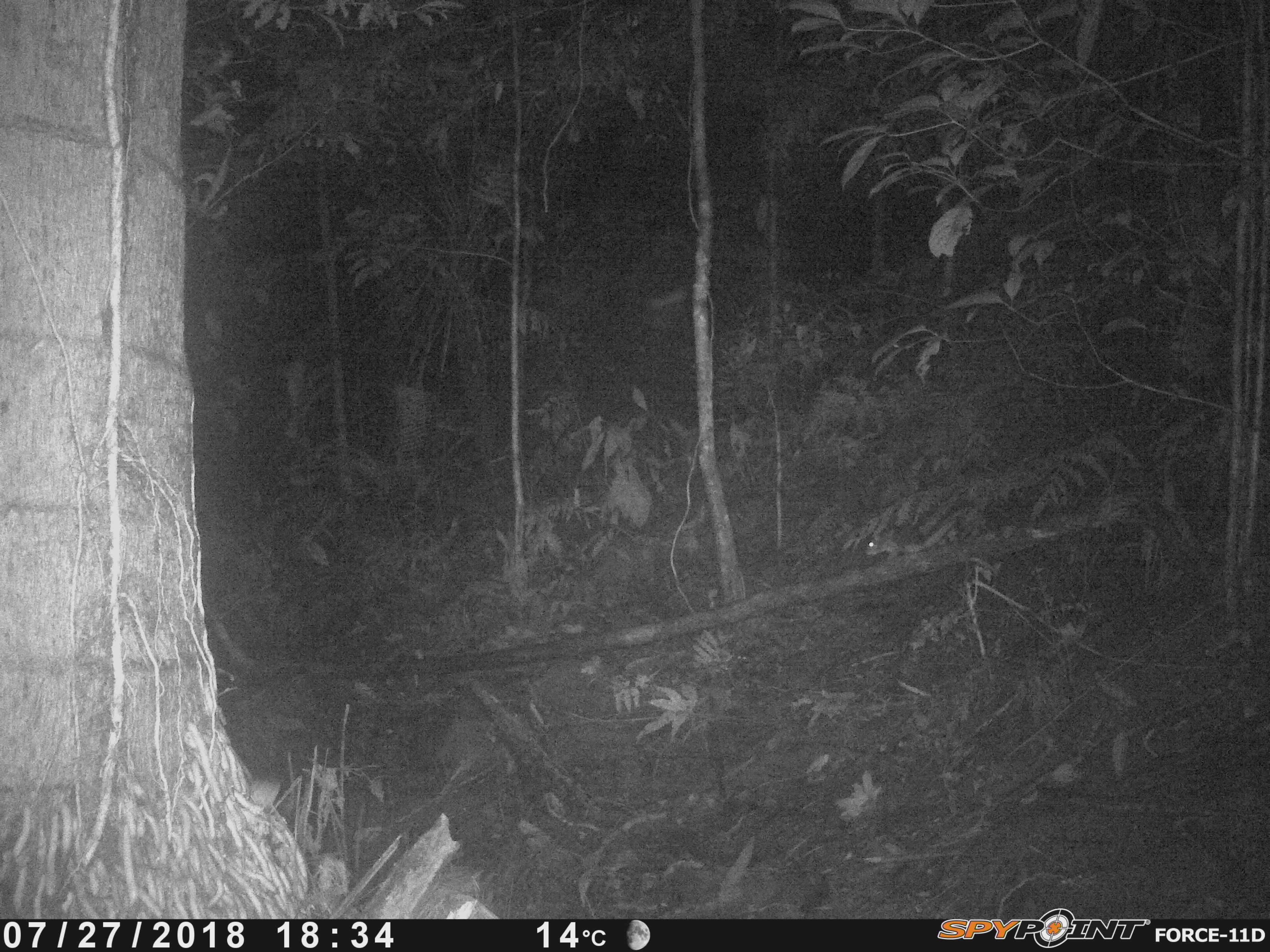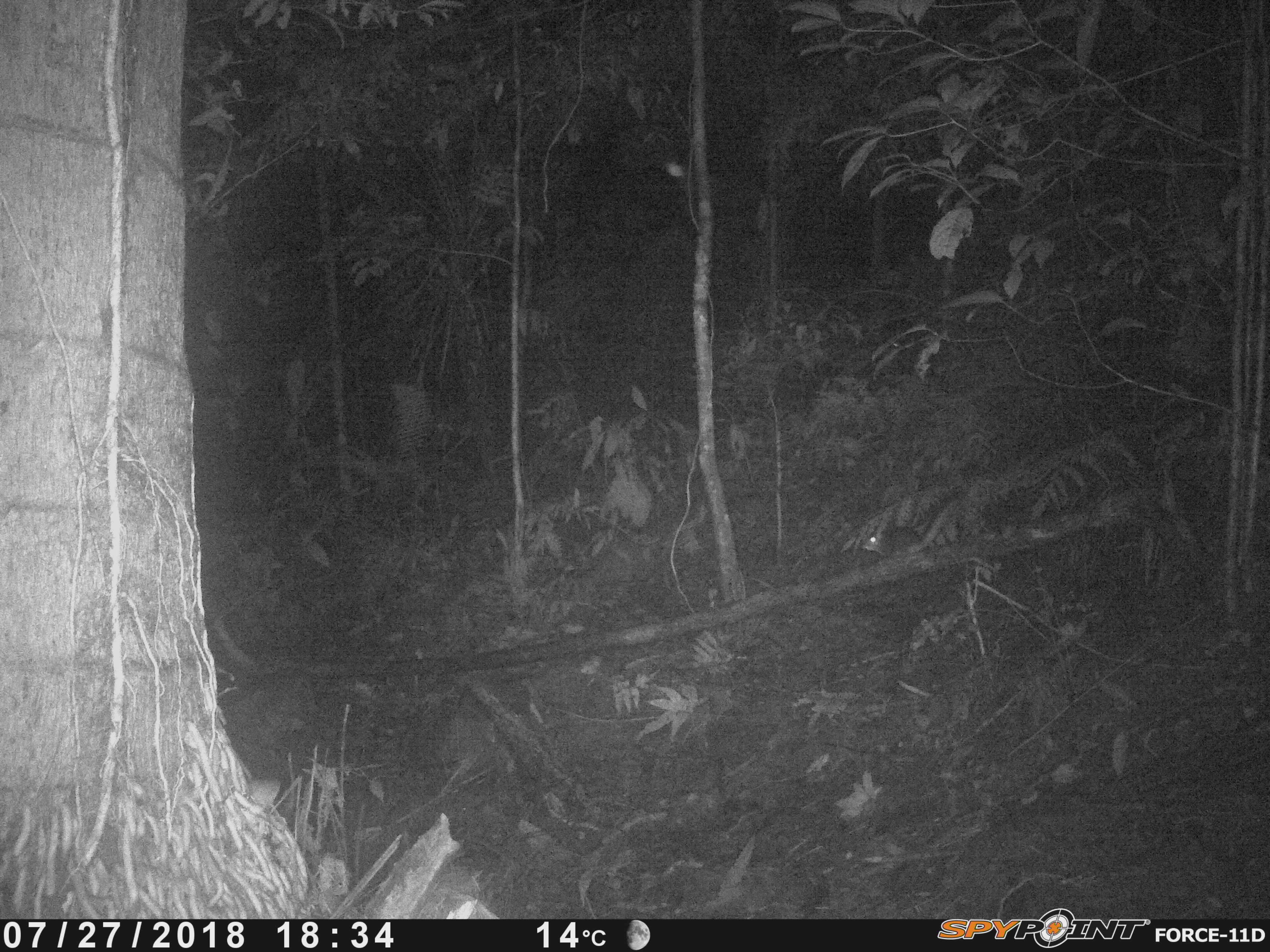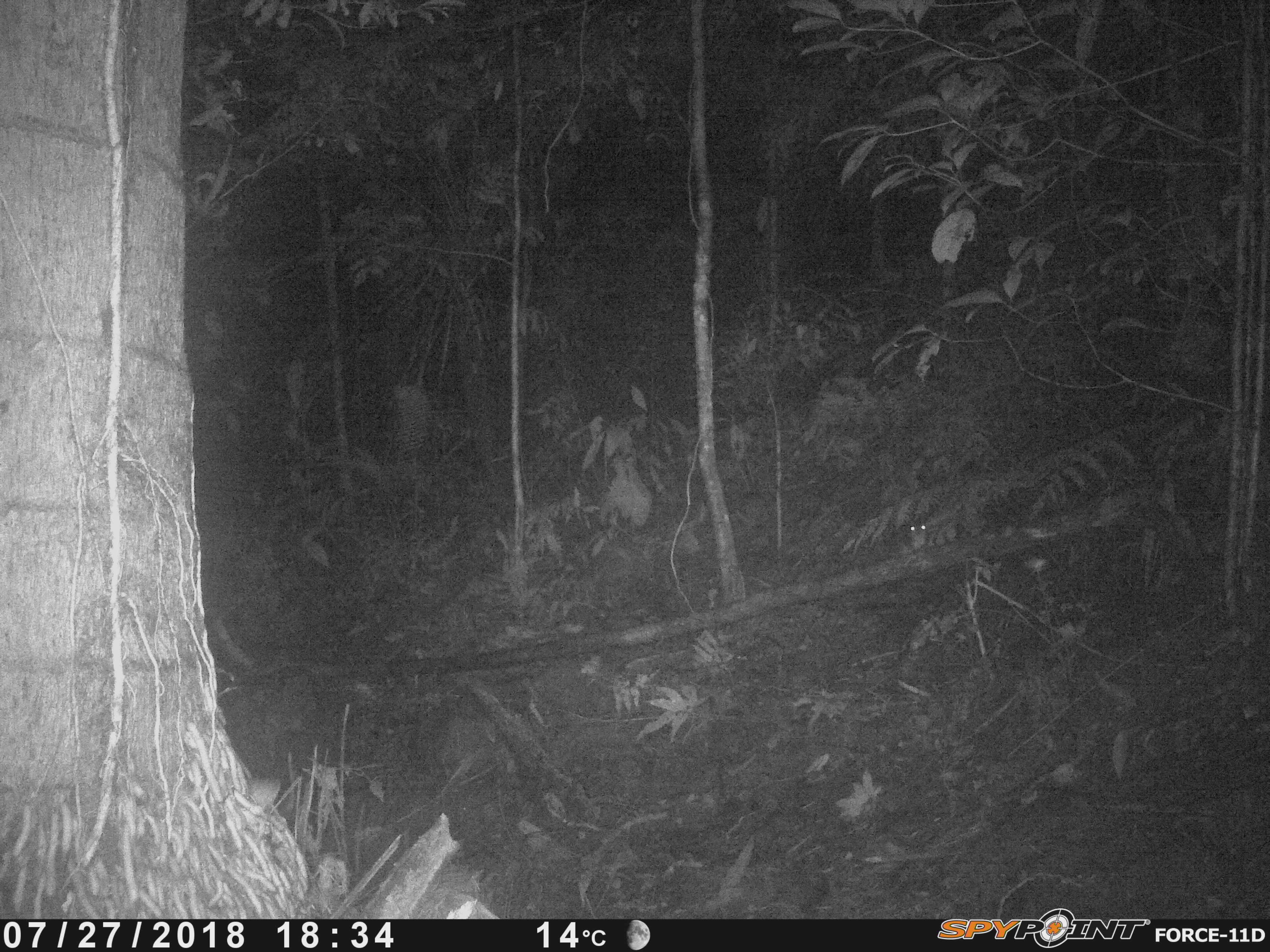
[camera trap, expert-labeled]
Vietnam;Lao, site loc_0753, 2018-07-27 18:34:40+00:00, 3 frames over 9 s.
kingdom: Animalia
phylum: Chordata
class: Mammalia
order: Rodentia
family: Sciuridae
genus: Sciurus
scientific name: Sciurus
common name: squirrel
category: unidentified squirrel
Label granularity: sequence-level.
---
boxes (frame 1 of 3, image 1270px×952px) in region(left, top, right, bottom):
unidentified squirrel: region(862, 502, 964, 561)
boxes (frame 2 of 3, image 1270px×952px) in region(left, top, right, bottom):
unidentified squirrel: region(860, 489, 959, 559)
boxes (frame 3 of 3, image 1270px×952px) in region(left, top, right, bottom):
unidentified squirrel: region(909, 520, 953, 550)